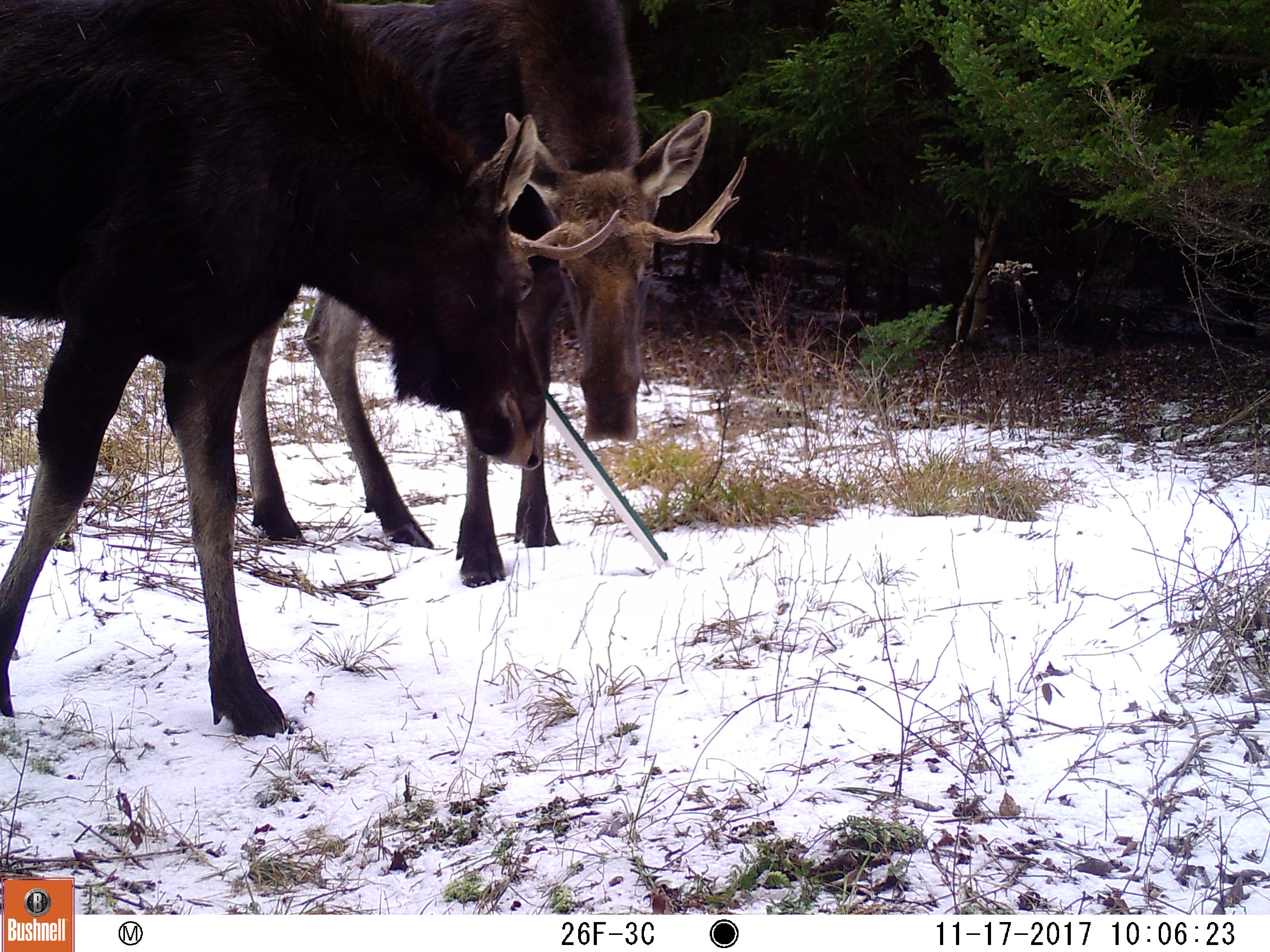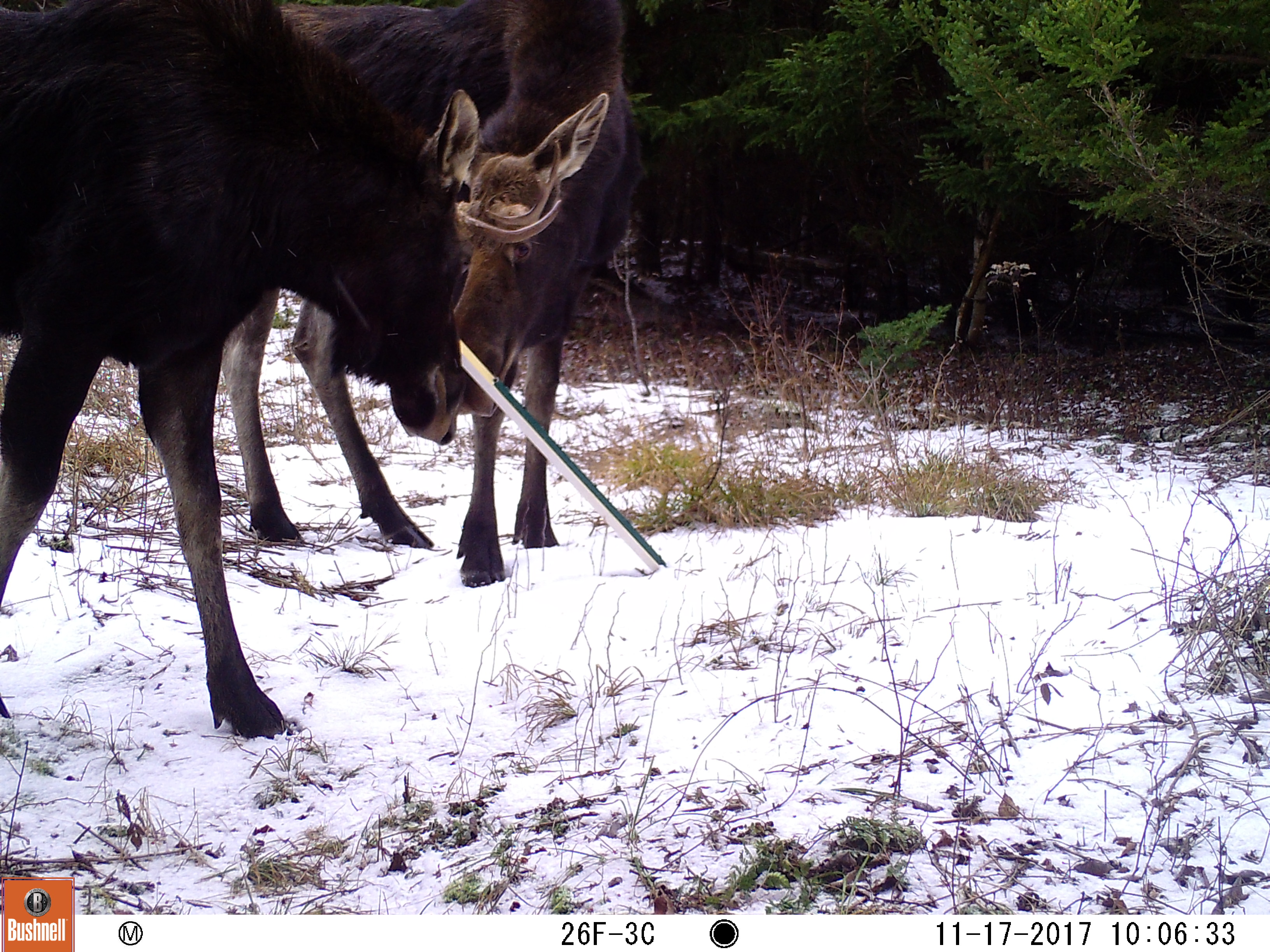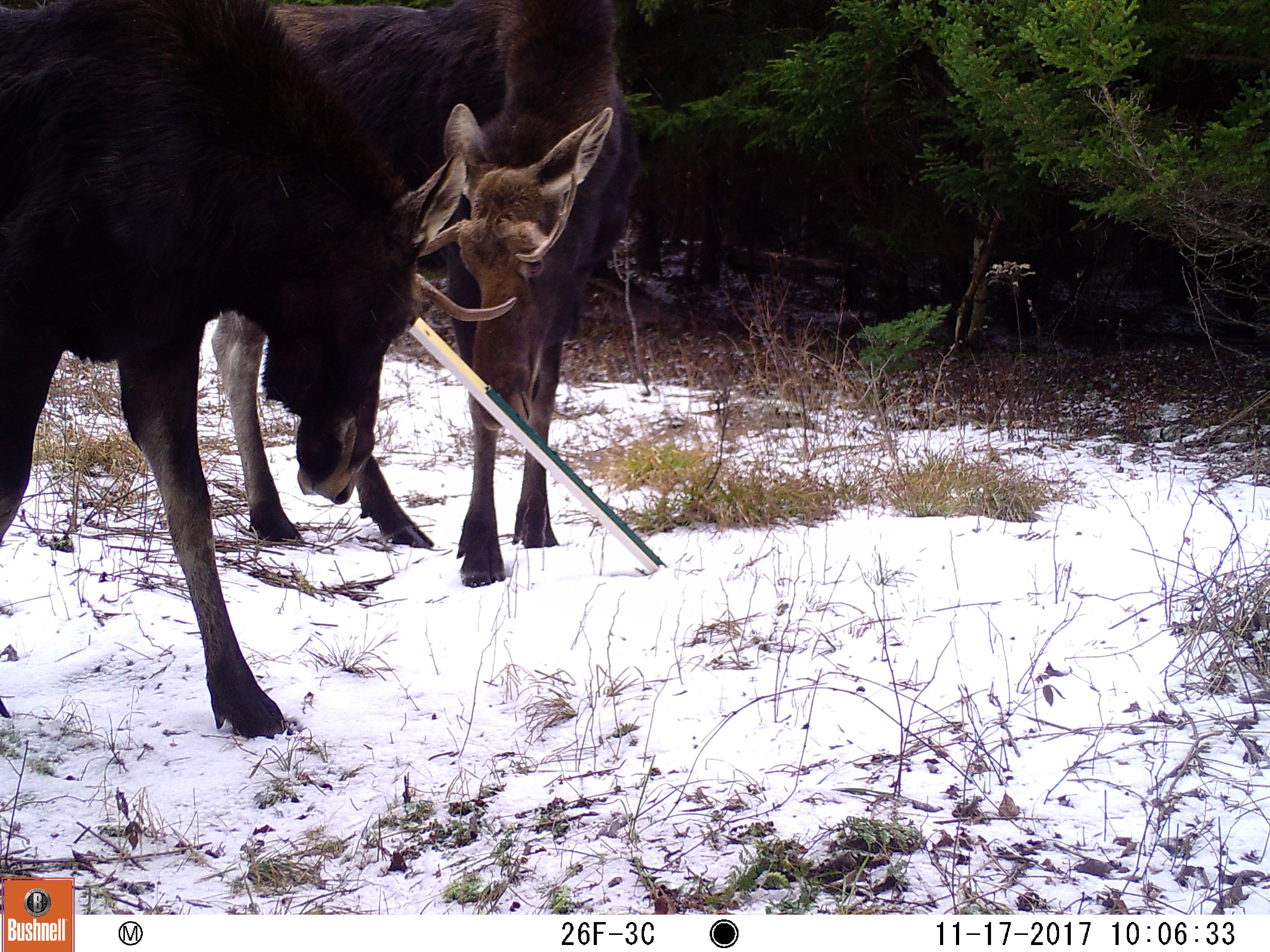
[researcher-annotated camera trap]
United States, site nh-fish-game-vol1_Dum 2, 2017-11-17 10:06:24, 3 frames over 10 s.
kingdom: Animalia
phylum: Chordata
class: Mammalia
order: Artiodactyla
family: Cervidae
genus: Alces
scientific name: Alces alces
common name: moose